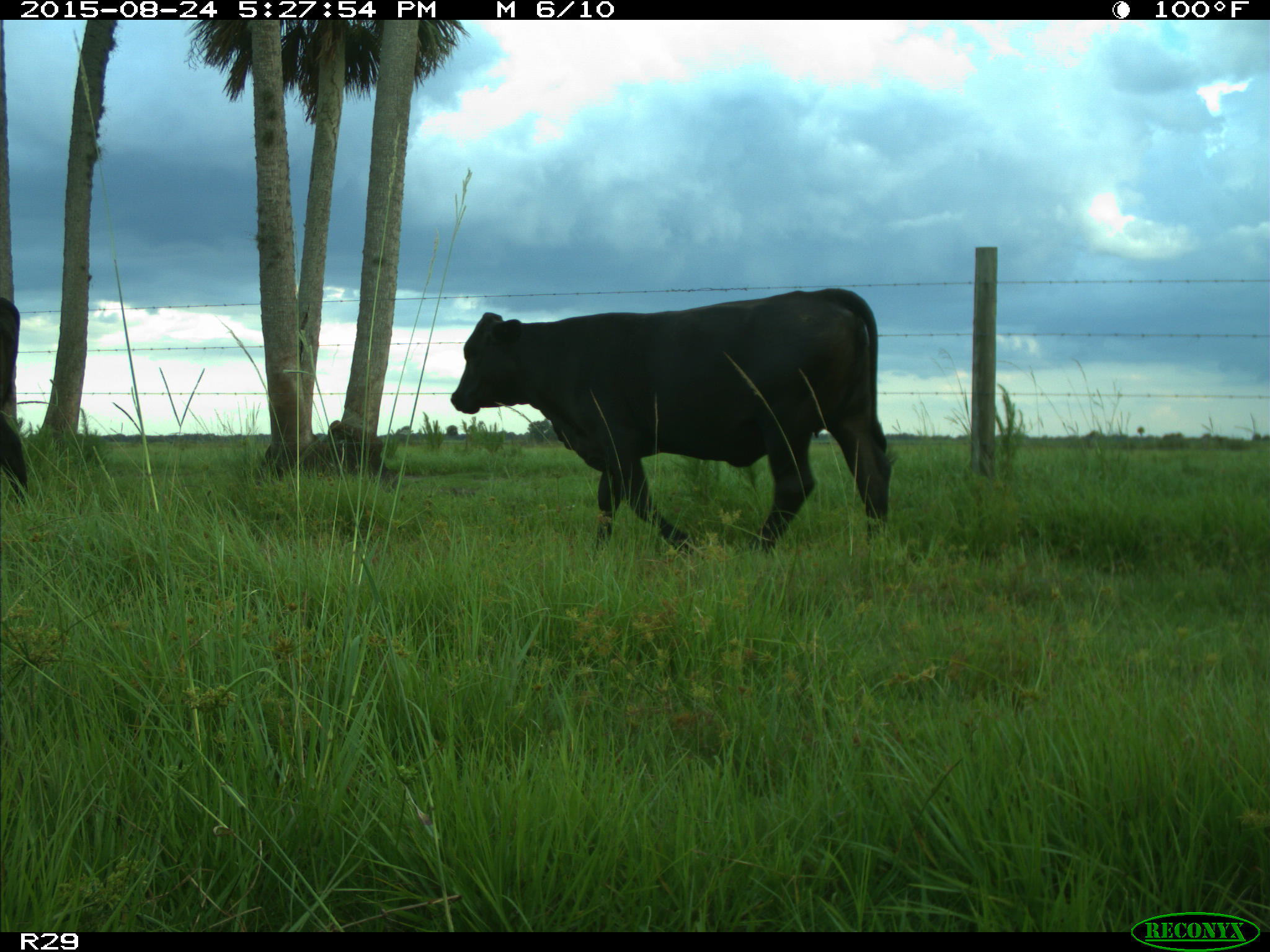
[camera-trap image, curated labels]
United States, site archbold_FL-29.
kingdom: Animalia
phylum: Chordata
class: Mammalia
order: Artiodactyla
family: Bovidae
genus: Bos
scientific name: Bos taurus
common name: domestic cow